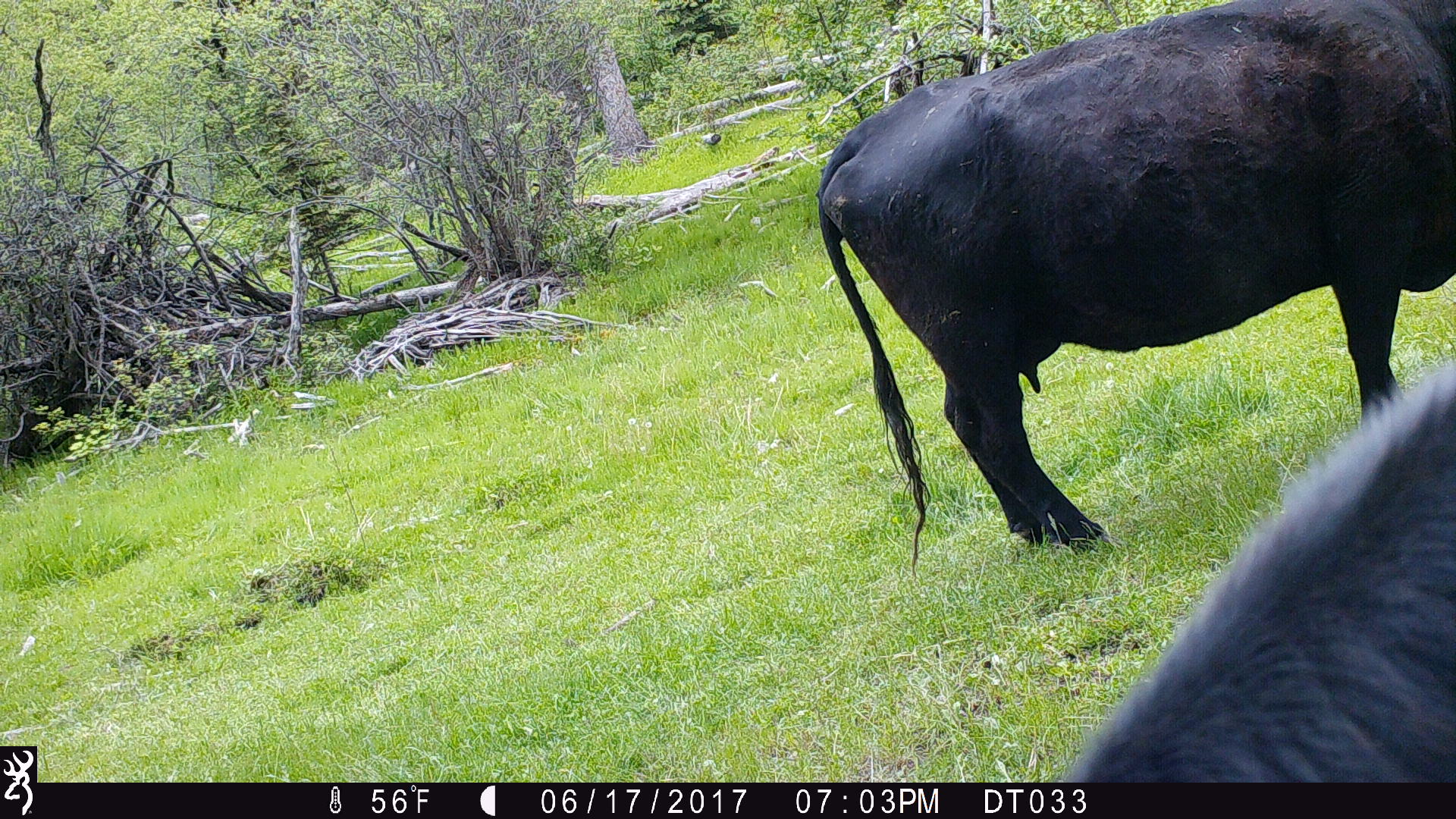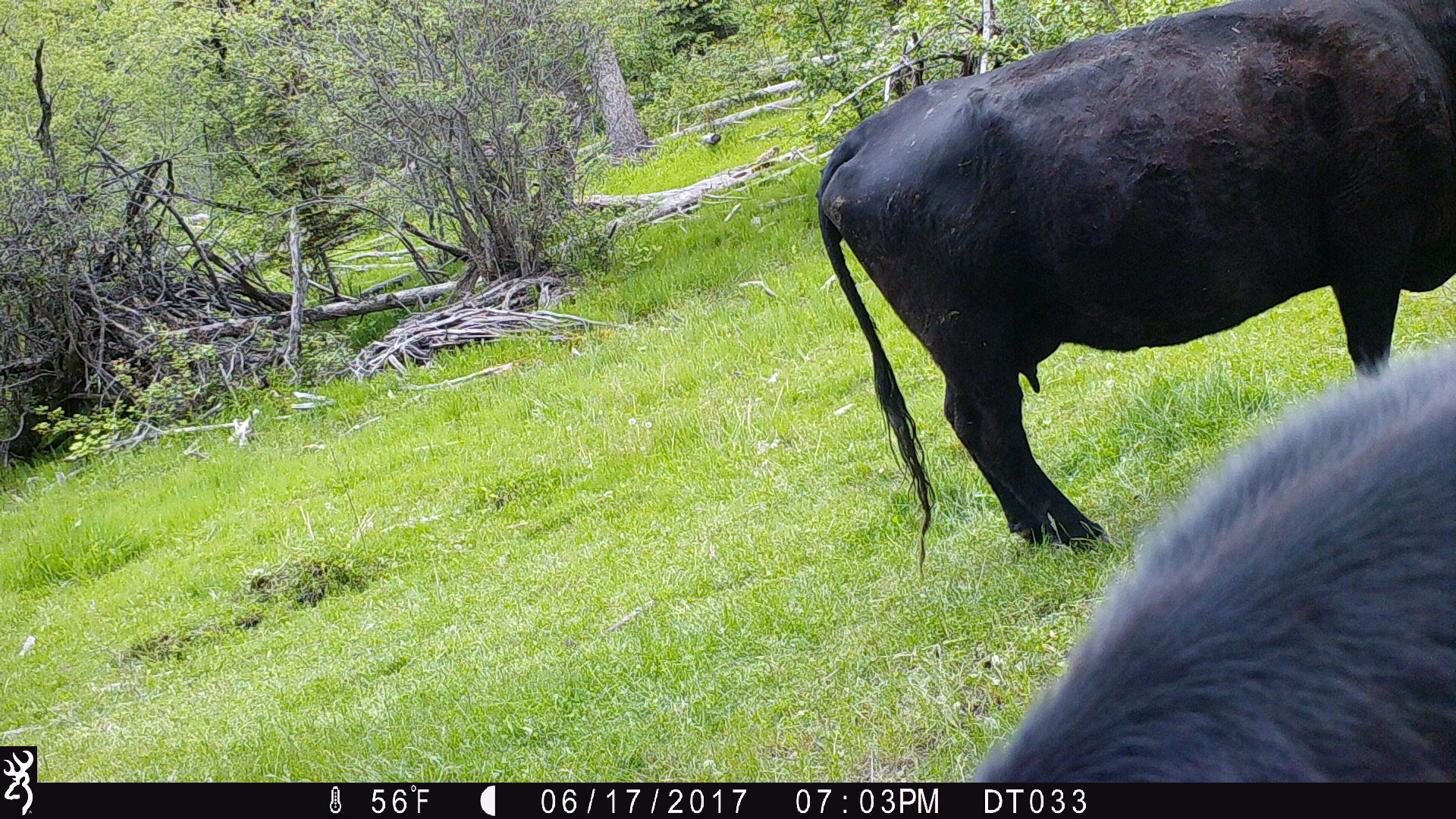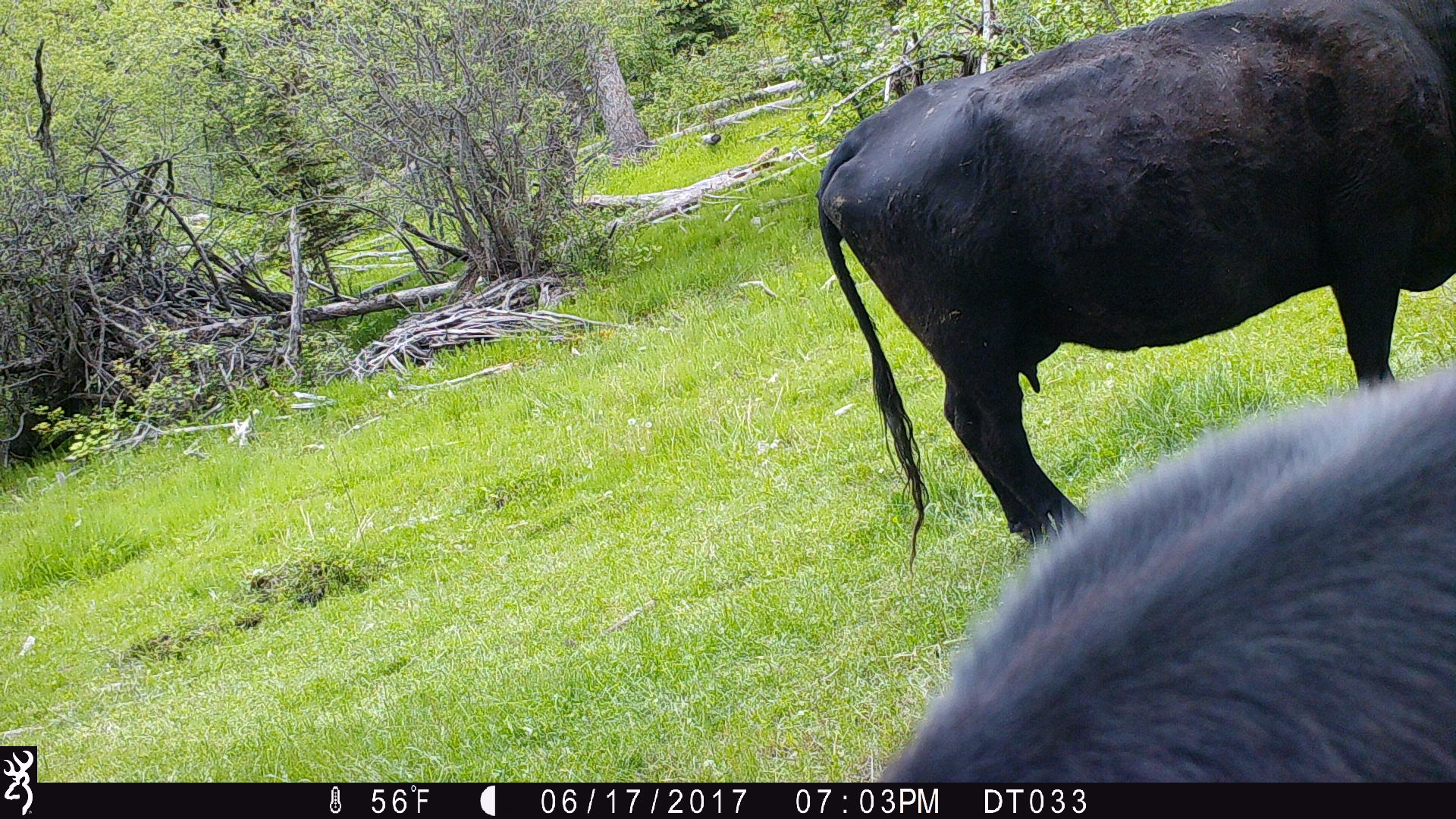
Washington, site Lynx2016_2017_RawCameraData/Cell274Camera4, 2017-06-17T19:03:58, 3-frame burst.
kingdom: Animalia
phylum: Chordata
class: Mammalia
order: Artiodactyla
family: Bovidae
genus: Bos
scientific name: Bos taurus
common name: domestic cattle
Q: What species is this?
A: Domestic cattle (Bos taurus).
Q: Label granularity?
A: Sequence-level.